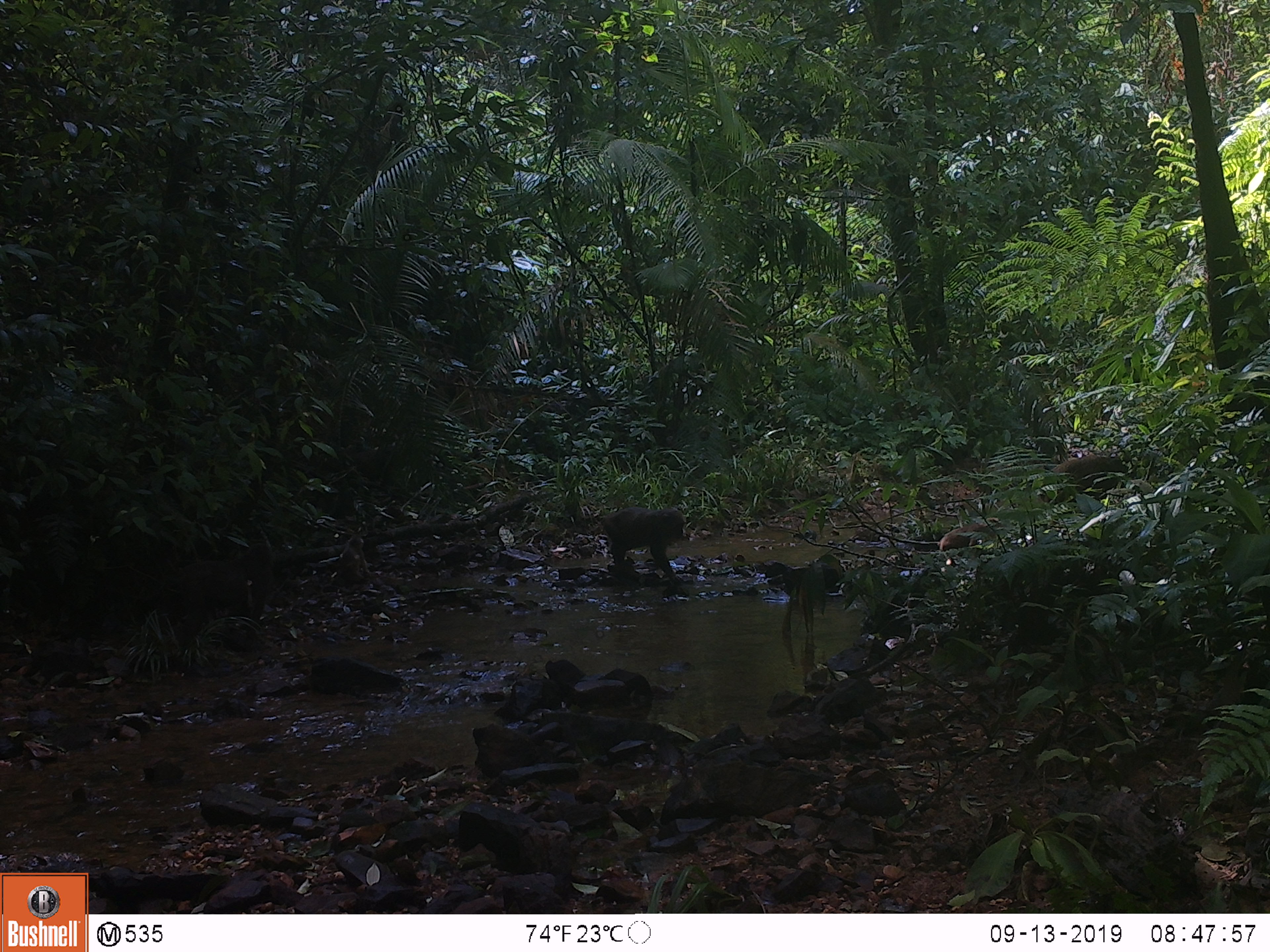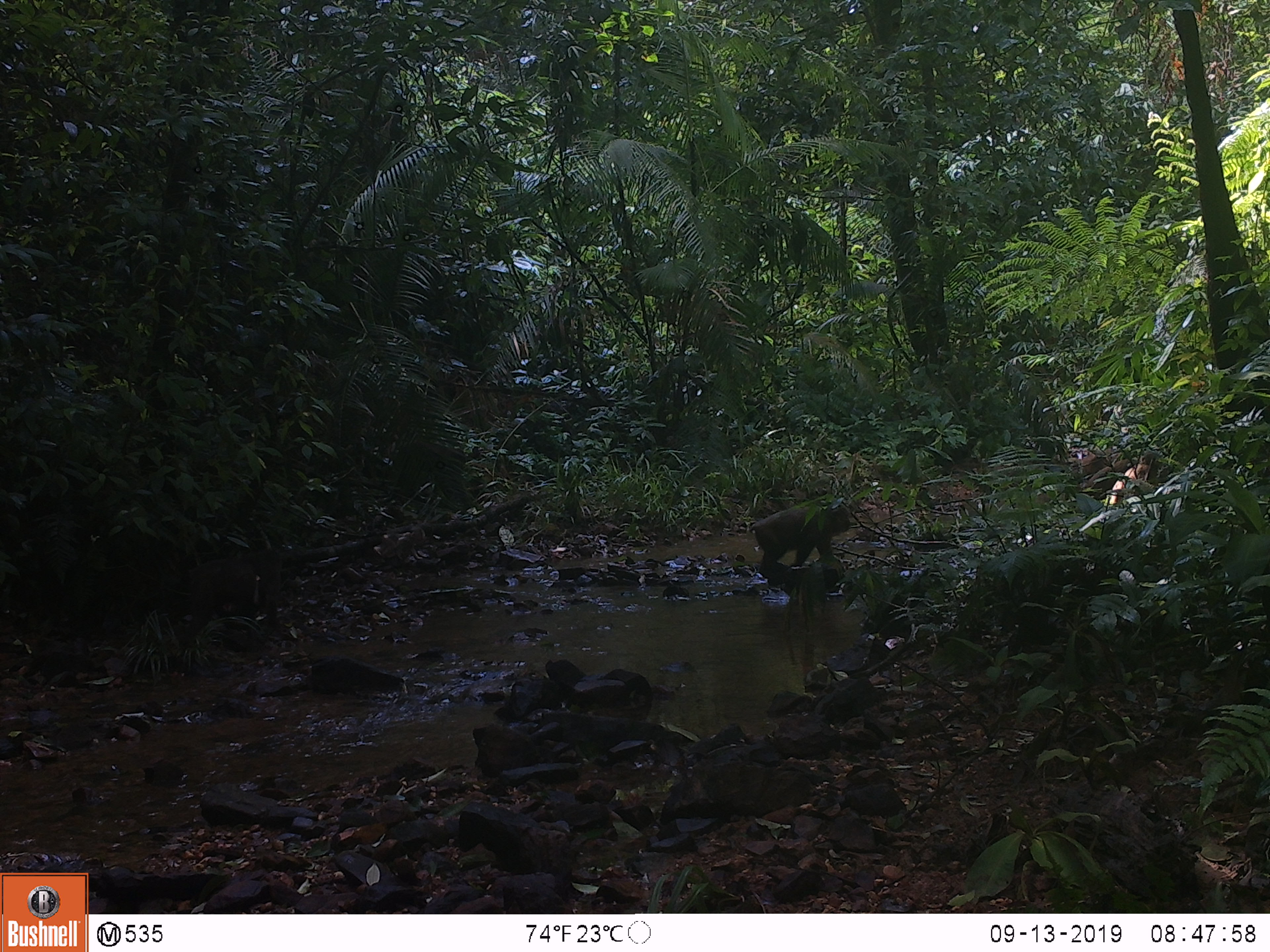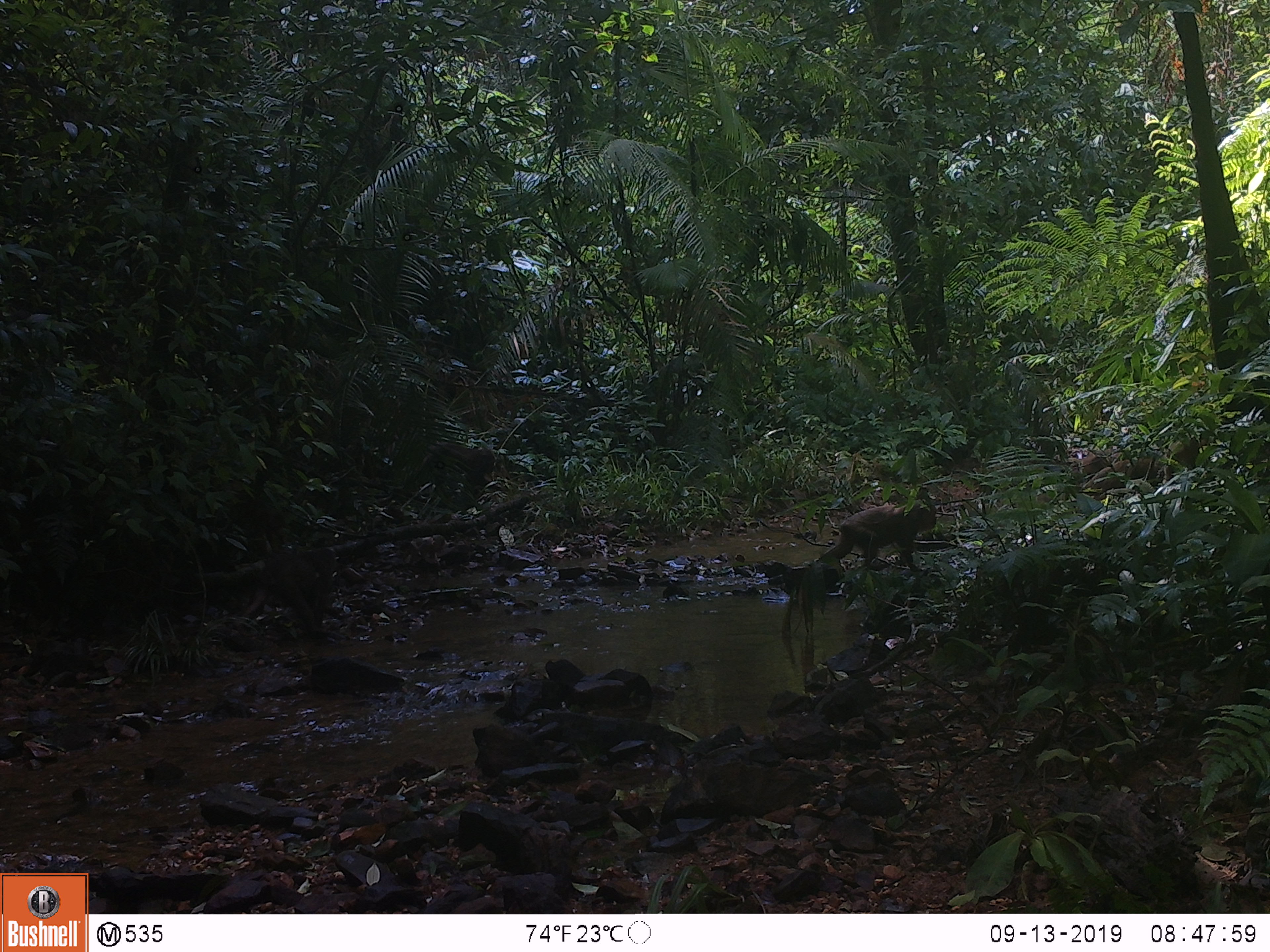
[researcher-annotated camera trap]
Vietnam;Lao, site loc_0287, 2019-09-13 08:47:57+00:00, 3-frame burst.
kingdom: Animalia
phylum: Chordata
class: Mammalia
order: Primates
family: Cercopithecidae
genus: Macaca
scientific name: Macaca arctoides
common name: stump-tailed macaque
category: stump tailed macaque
Stump tailed macaque (stump-tailed macaque) (Macaca arctoides). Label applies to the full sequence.